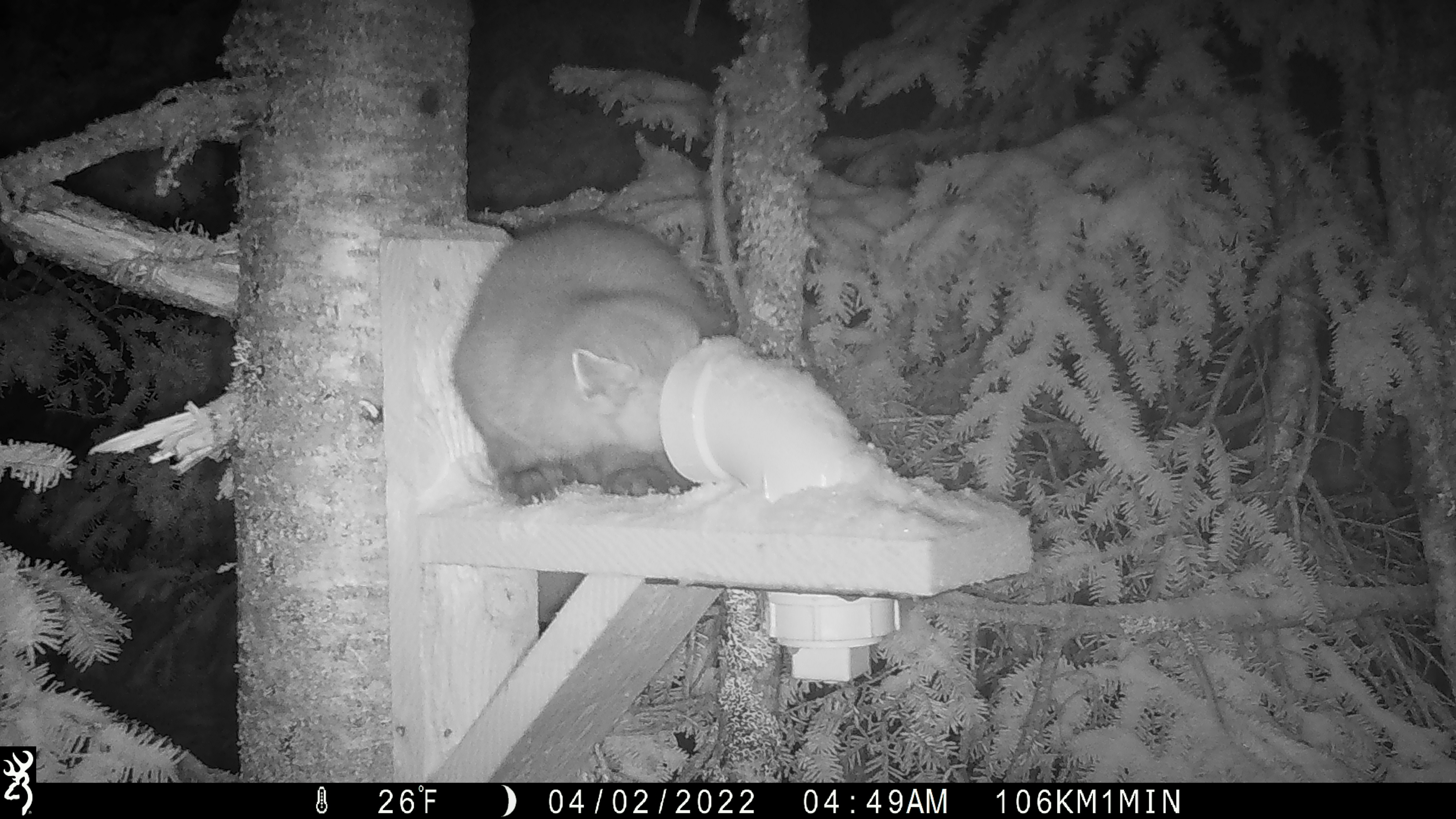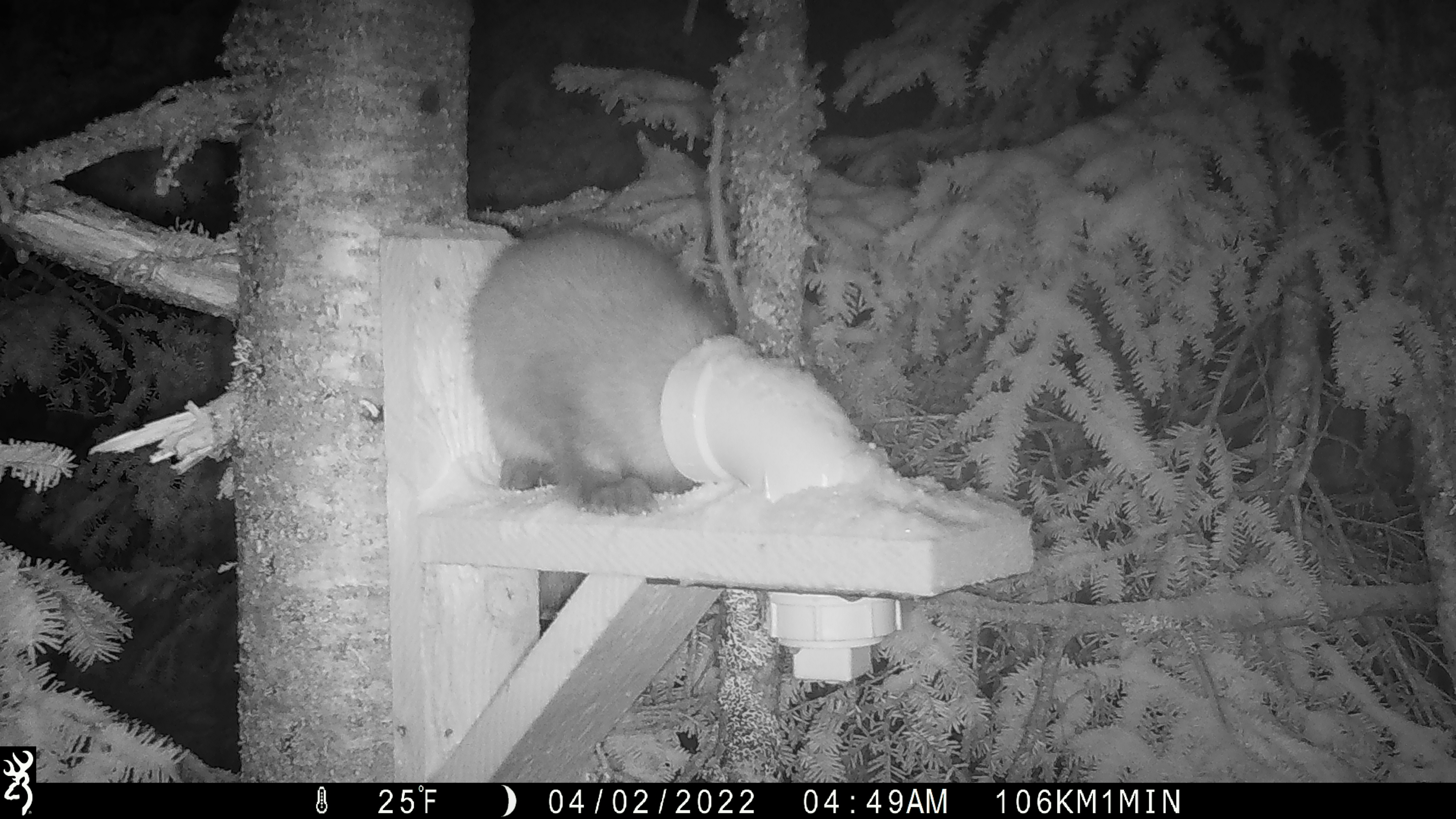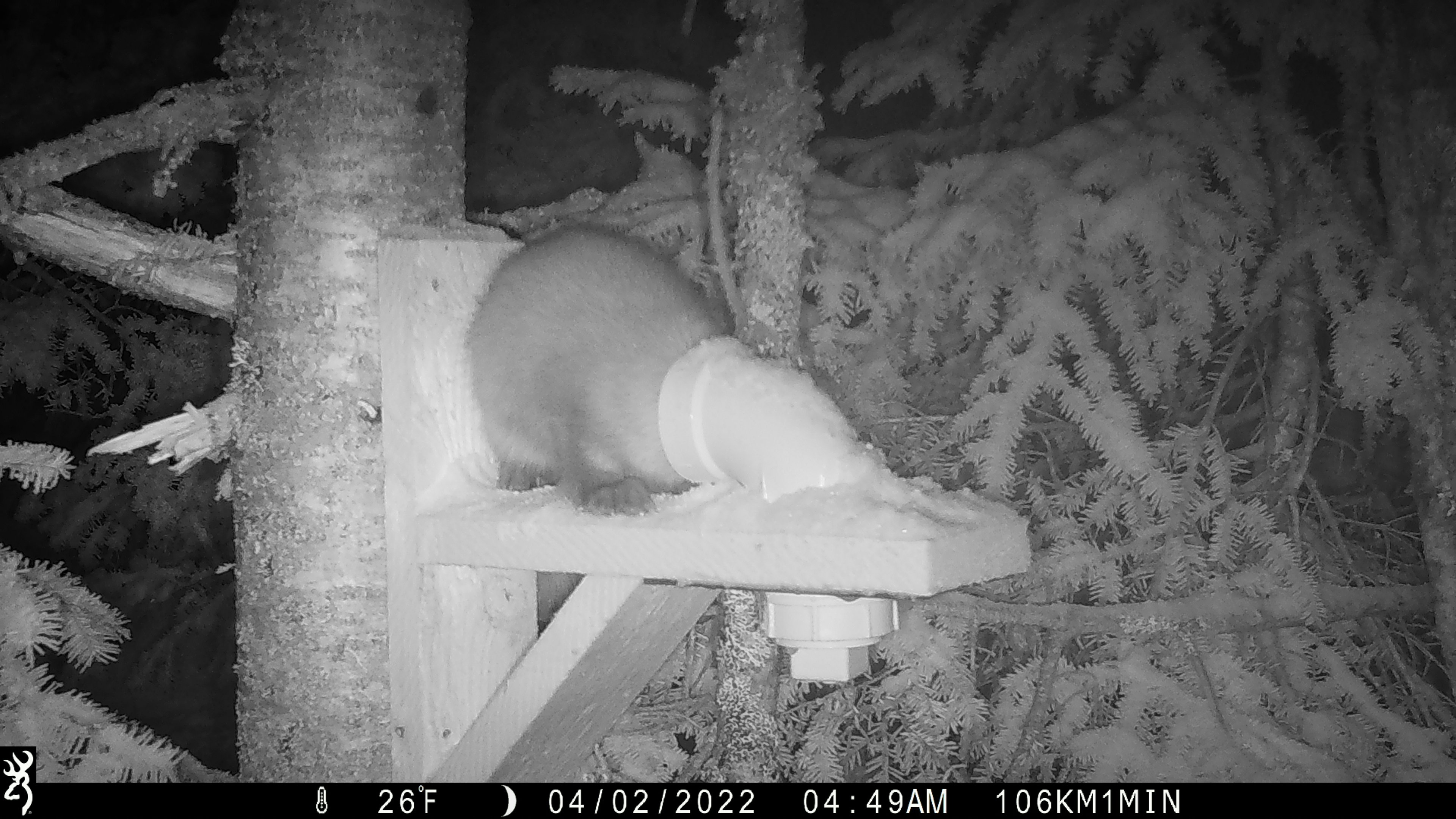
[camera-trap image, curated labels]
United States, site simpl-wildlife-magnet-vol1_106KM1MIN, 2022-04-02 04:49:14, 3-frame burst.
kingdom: Animalia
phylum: Chordata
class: Mammalia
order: Carnivora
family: Mustelidae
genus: Martes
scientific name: Martes americana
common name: american marten